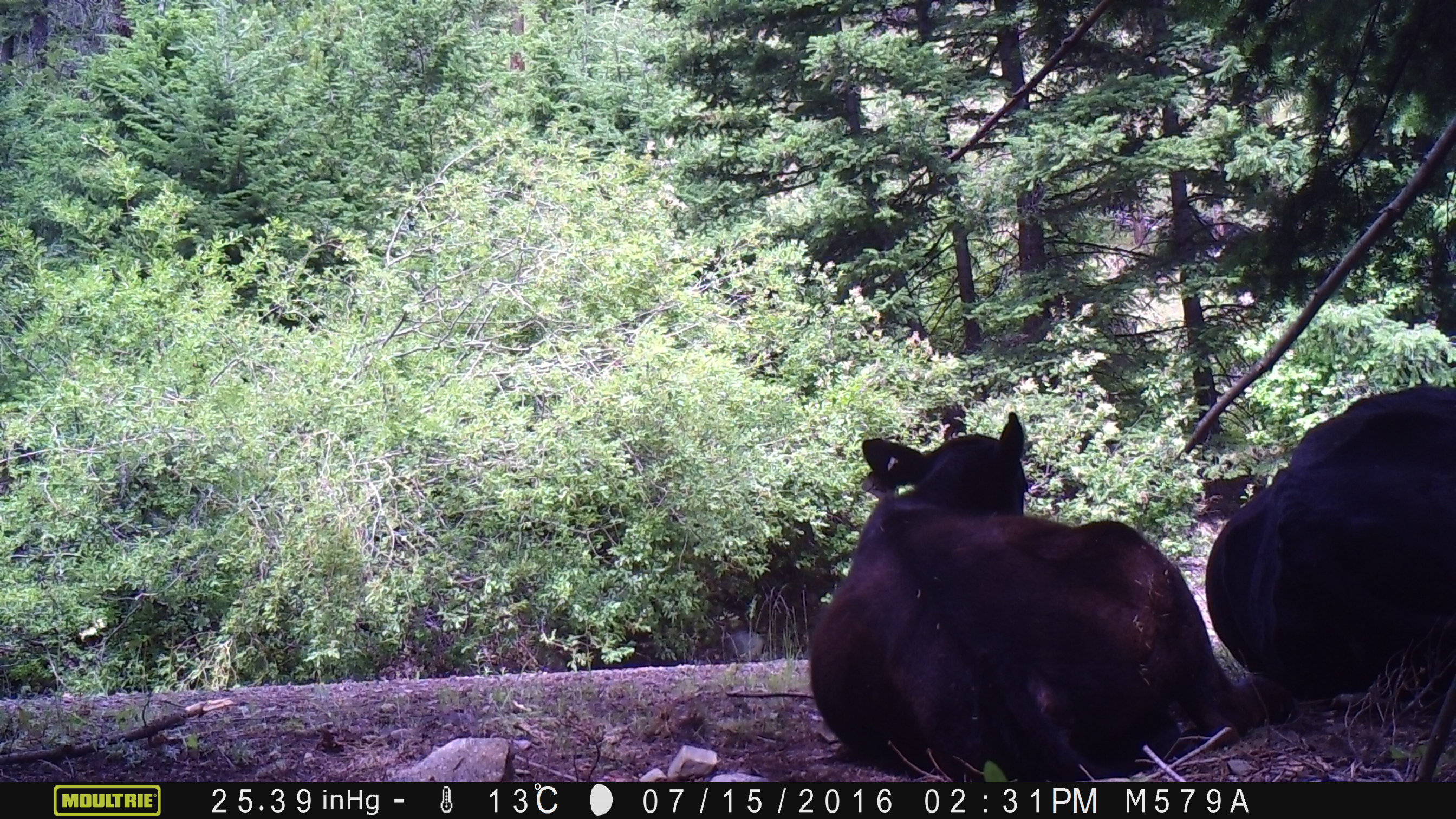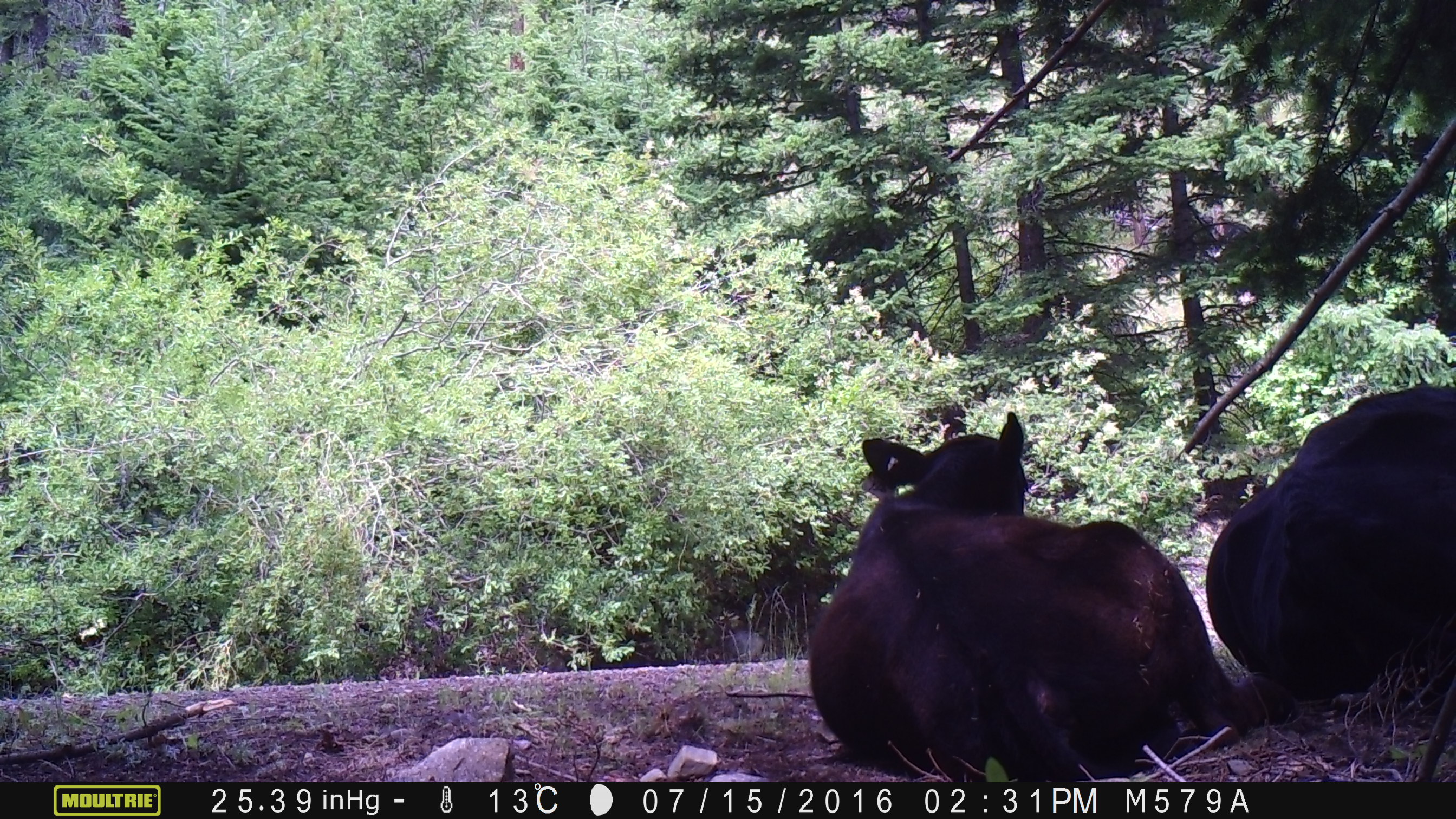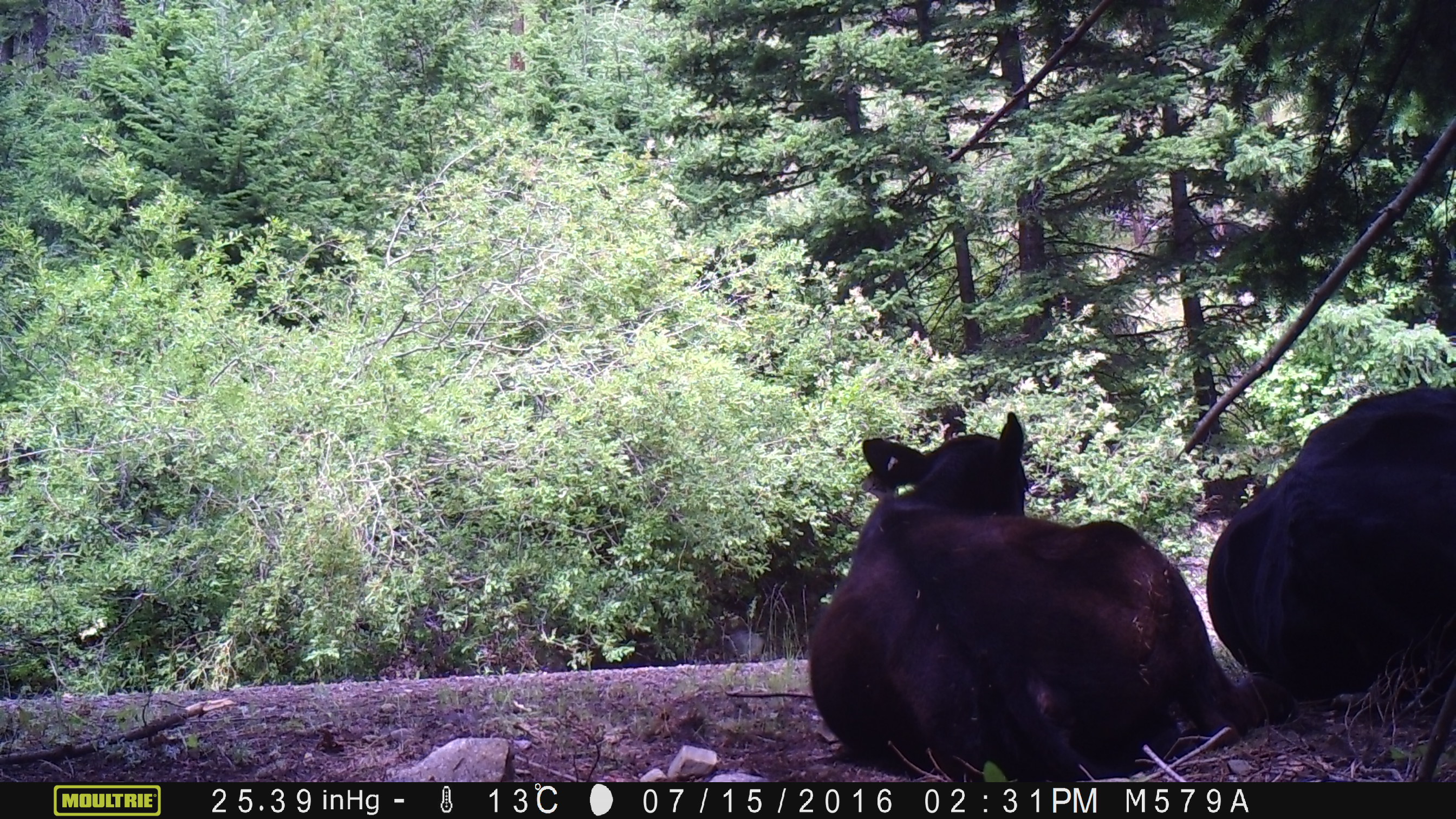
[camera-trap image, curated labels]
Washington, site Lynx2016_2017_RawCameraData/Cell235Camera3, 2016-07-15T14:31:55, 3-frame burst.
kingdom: Animalia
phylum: Chordata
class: Mammalia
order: Artiodactyla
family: Bovidae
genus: Bos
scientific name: Bos taurus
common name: domestic cattle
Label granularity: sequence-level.